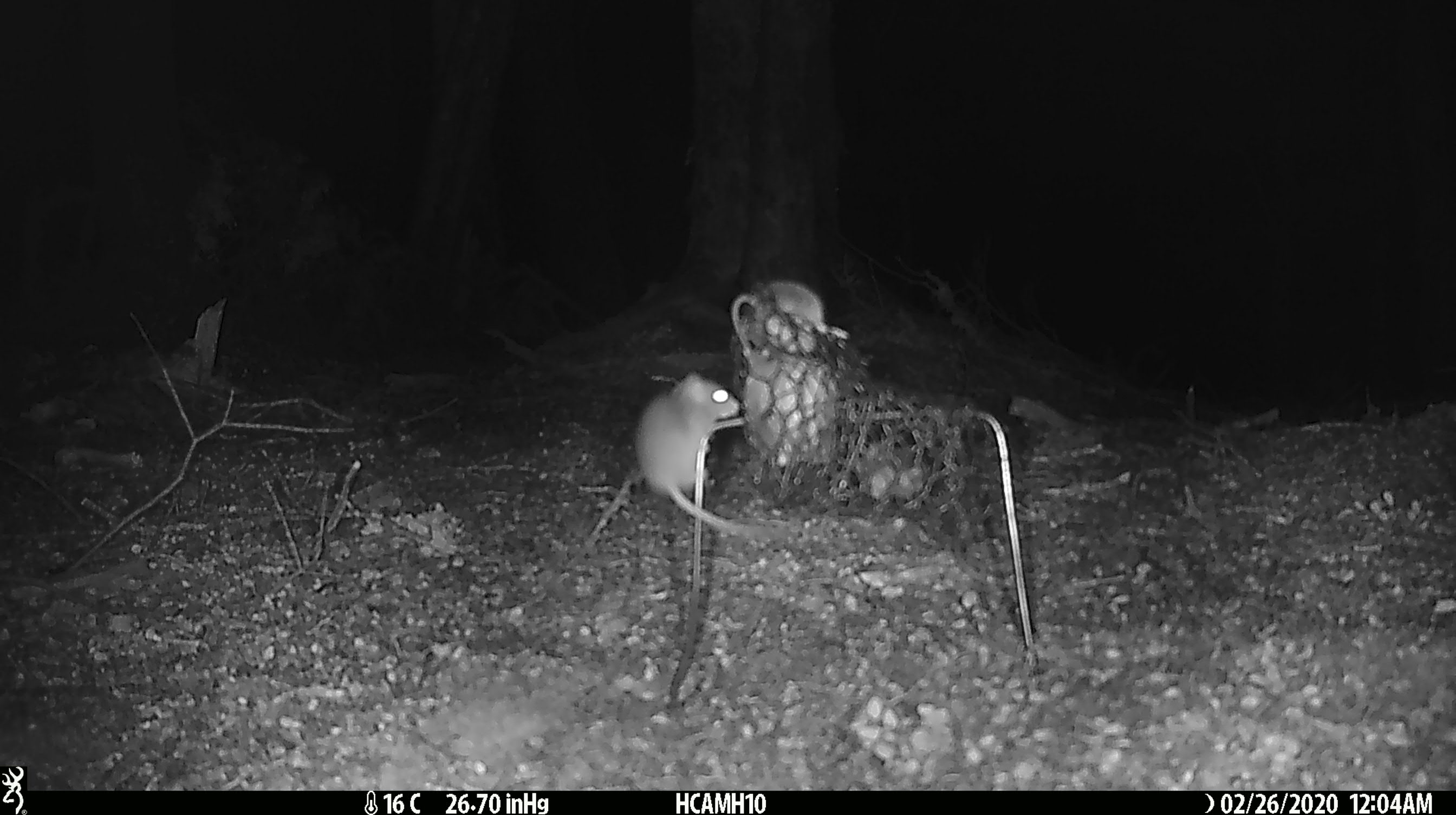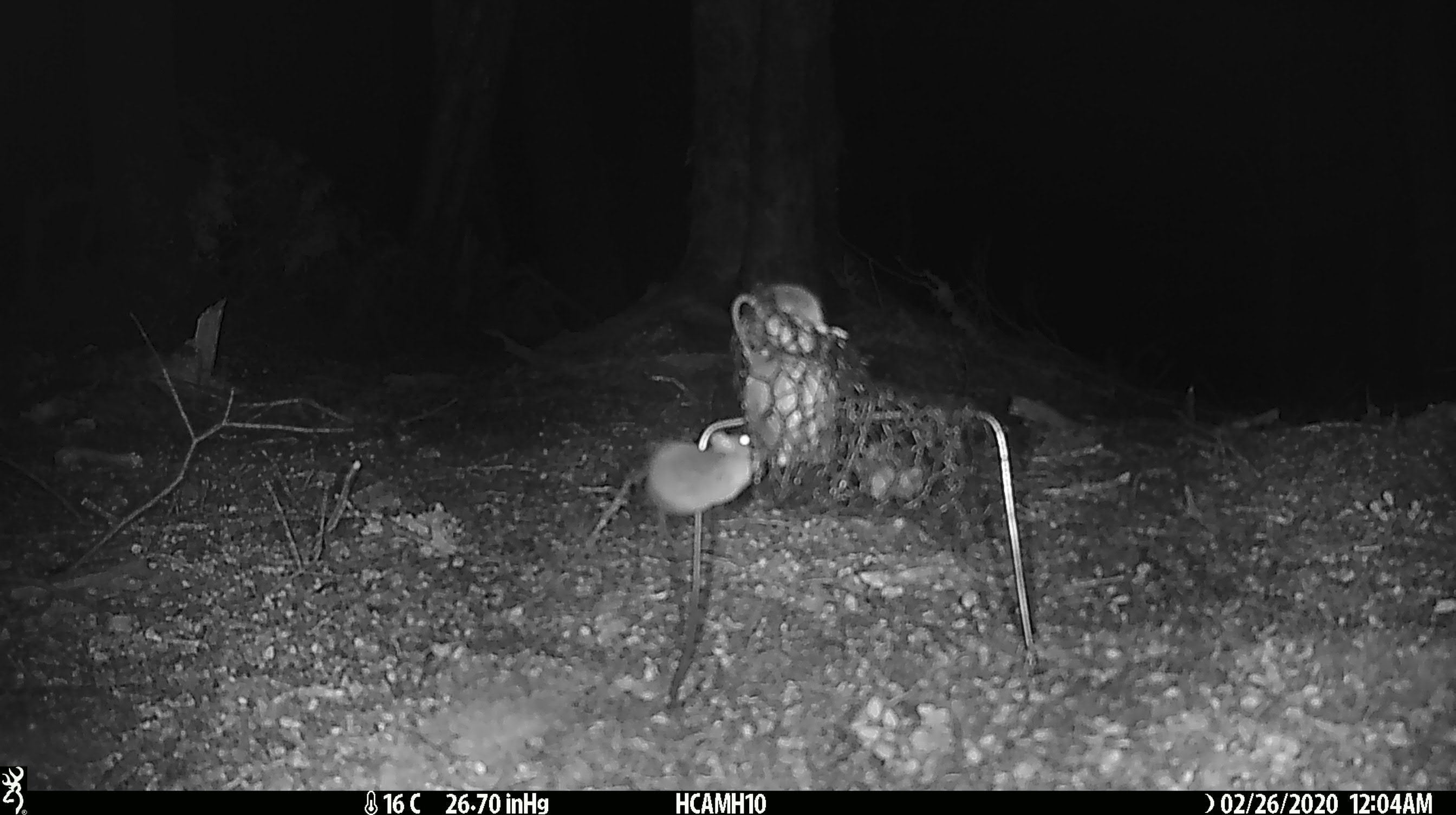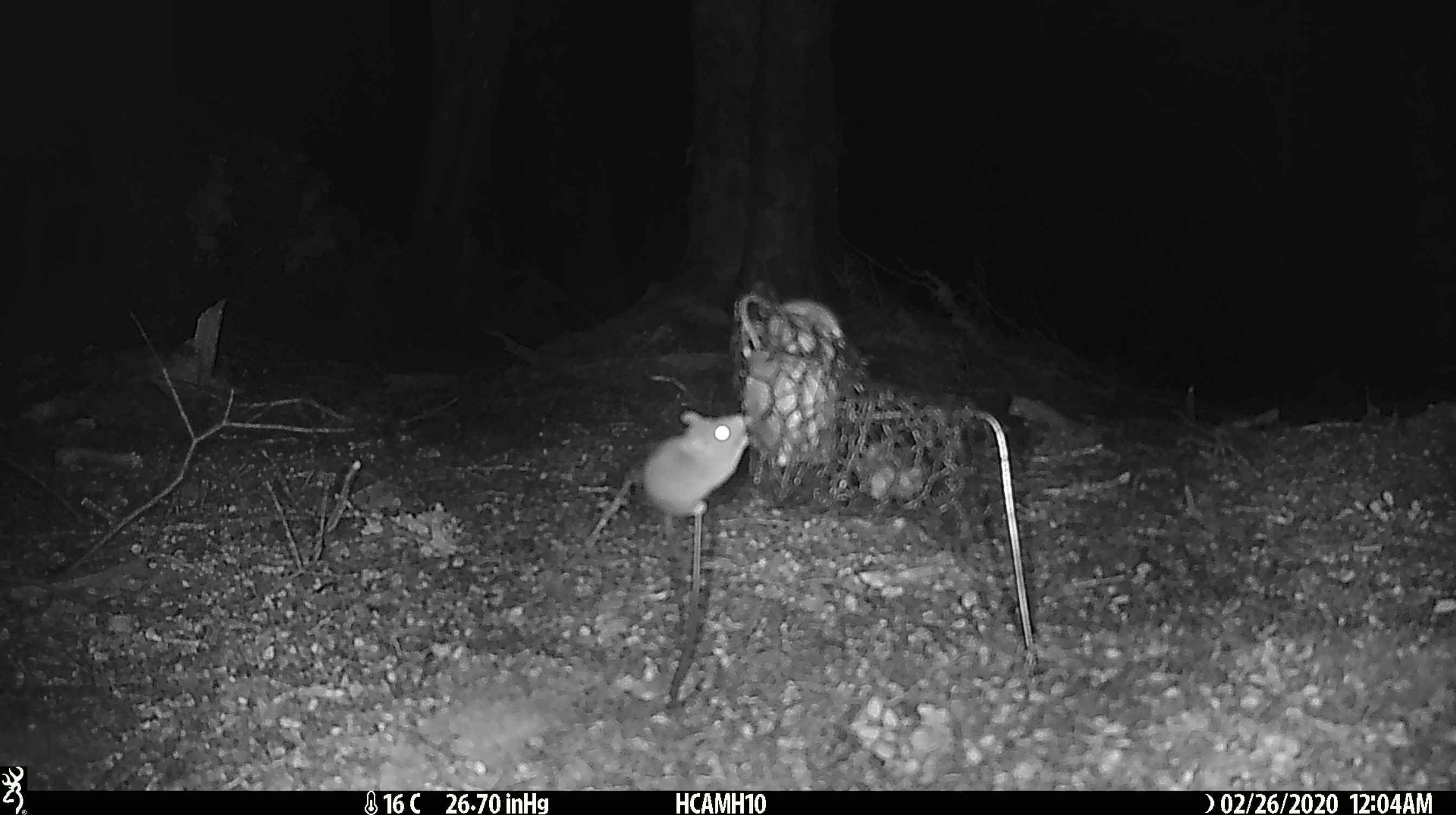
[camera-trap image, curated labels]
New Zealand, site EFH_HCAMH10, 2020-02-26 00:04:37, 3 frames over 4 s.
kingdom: Animalia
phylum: Chordata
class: Mammalia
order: Rodentia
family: Muridae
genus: Mus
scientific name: Mus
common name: mouse